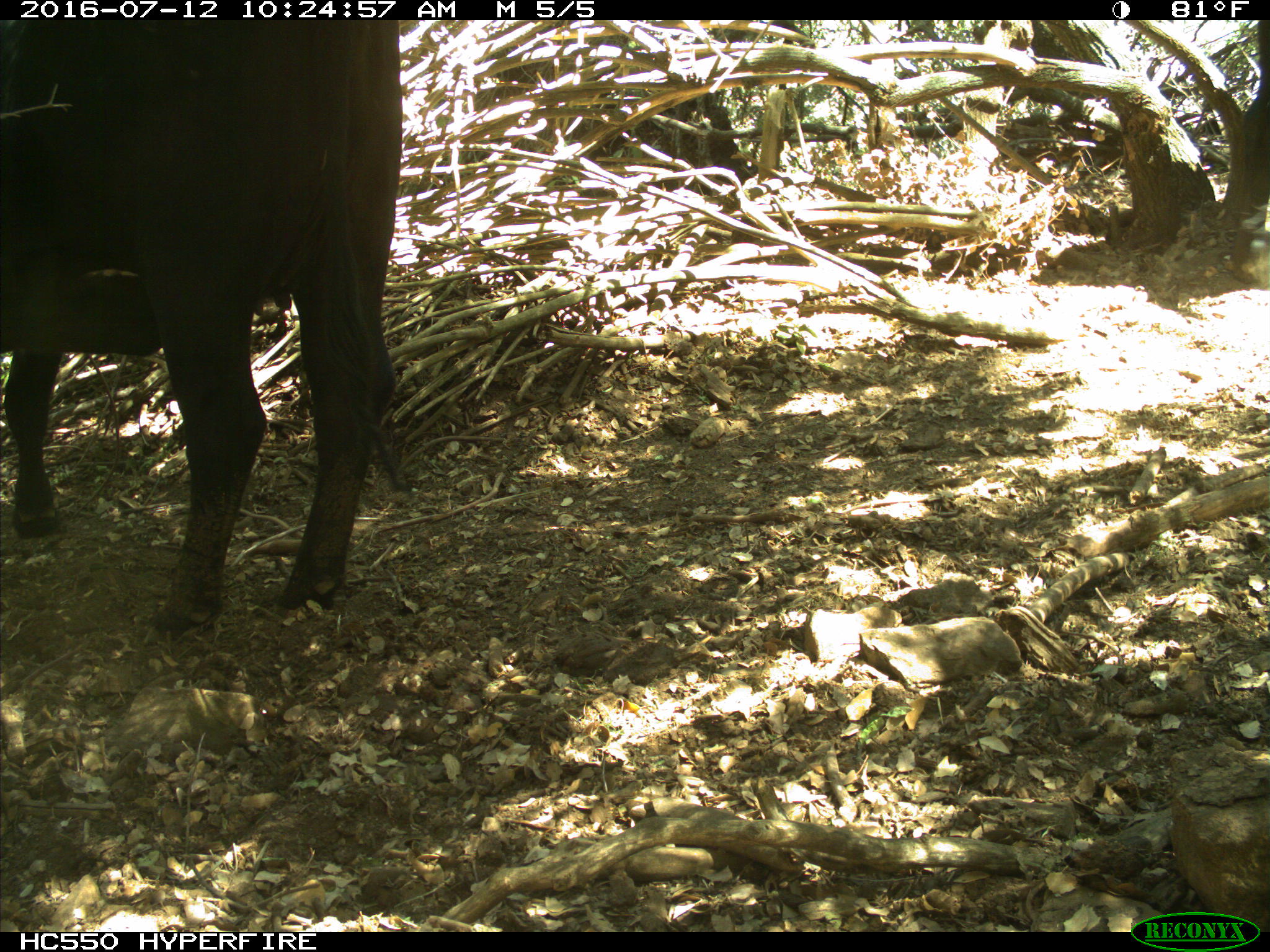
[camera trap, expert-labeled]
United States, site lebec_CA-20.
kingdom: Animalia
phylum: Chordata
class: Mammalia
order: Artiodactyla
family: Bovidae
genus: Bos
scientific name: Bos taurus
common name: domestic cow